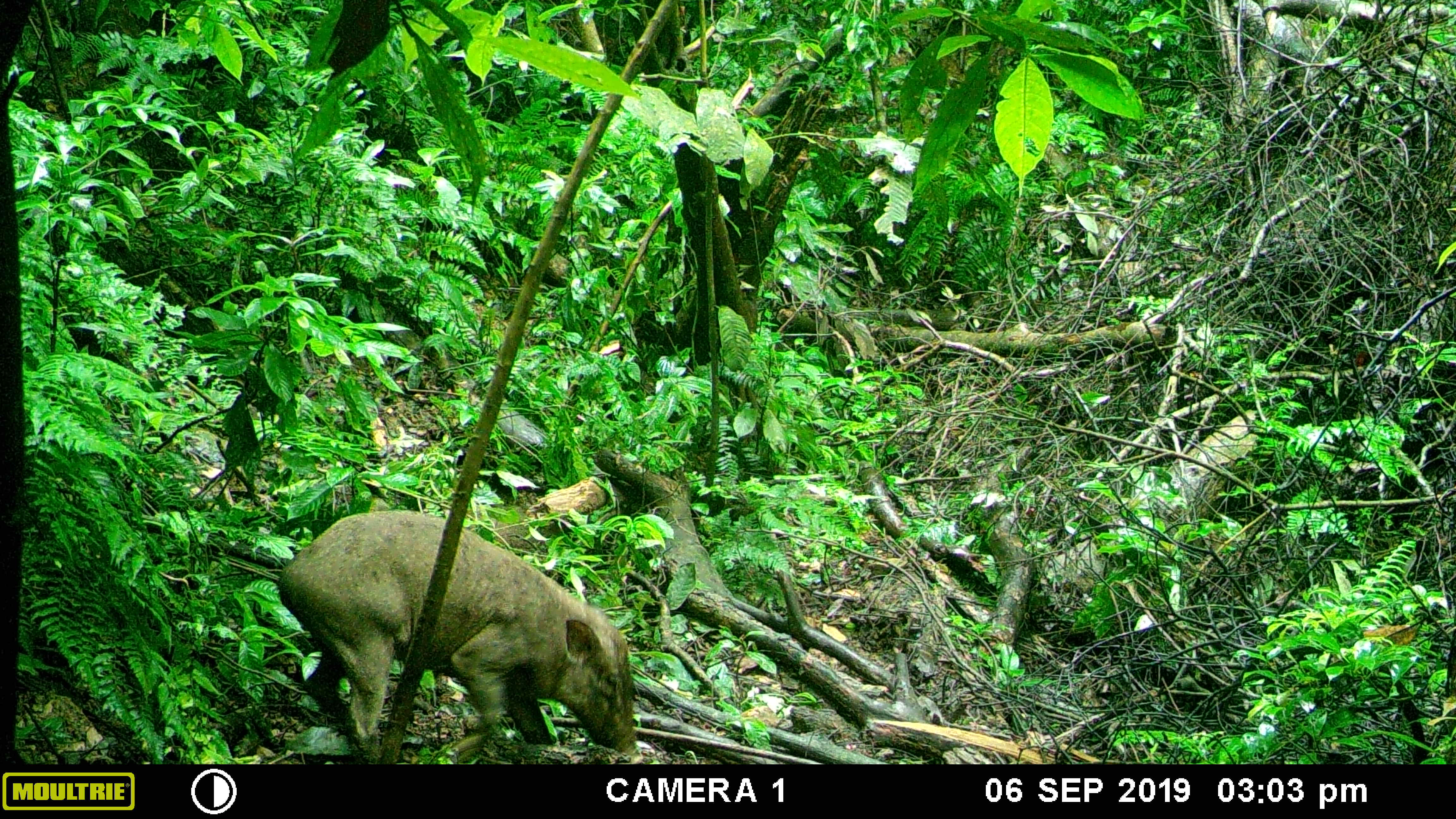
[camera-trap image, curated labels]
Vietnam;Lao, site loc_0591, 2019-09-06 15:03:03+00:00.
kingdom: Animalia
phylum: Chordata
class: Mammalia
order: Artiodactyla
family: Suidae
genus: Sus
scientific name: Sus scrofa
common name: eurasian wild pig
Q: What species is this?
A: Eurasian wild pig (Sus scrofa).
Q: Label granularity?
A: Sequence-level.